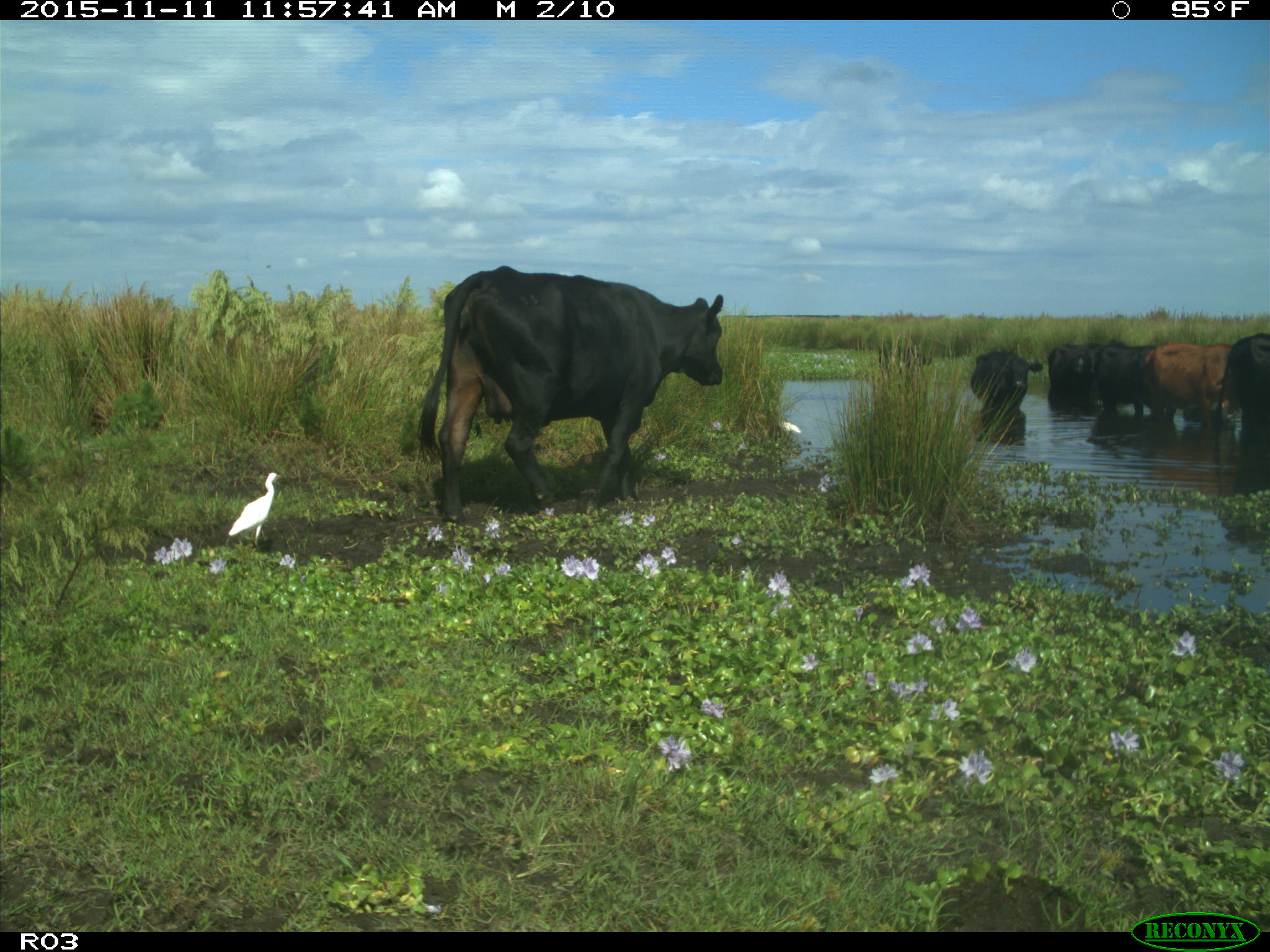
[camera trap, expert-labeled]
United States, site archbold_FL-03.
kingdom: Animalia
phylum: Chordata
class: Mammalia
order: Artiodactyla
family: Bovidae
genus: Bos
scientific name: Bos taurus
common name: domestic cow